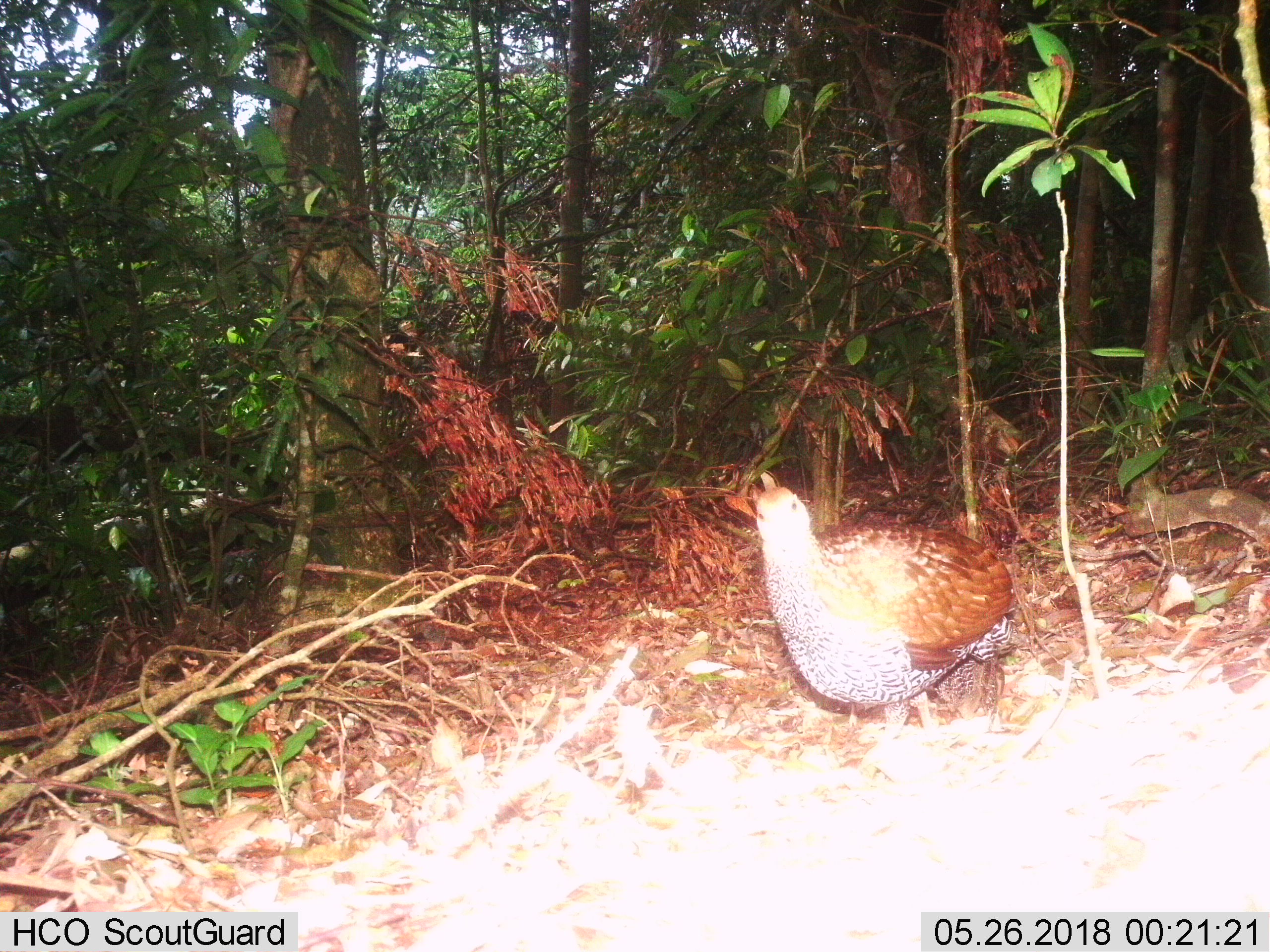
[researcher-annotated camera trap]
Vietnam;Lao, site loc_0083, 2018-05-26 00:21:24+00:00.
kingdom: Animalia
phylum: Chordata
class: Aves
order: Galliformes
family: Phasianidae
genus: Lophura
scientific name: Lophura nycthemera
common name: silver pheasant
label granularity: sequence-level